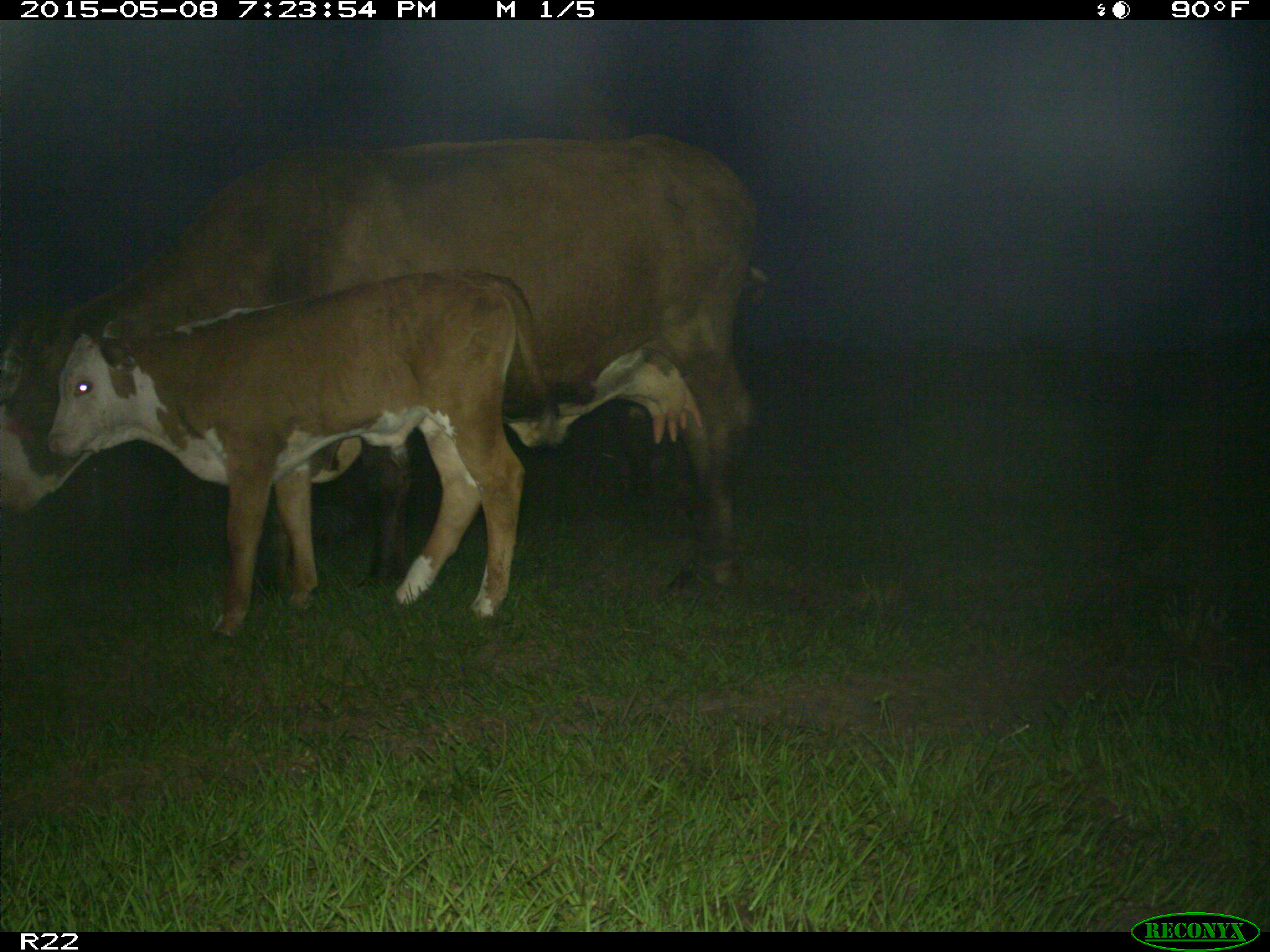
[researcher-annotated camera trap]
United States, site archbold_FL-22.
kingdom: Animalia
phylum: Chordata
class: Mammalia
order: Artiodactyla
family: Bovidae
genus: Bos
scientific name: Bos taurus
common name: domestic cow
Bos taurus (domestic cow).